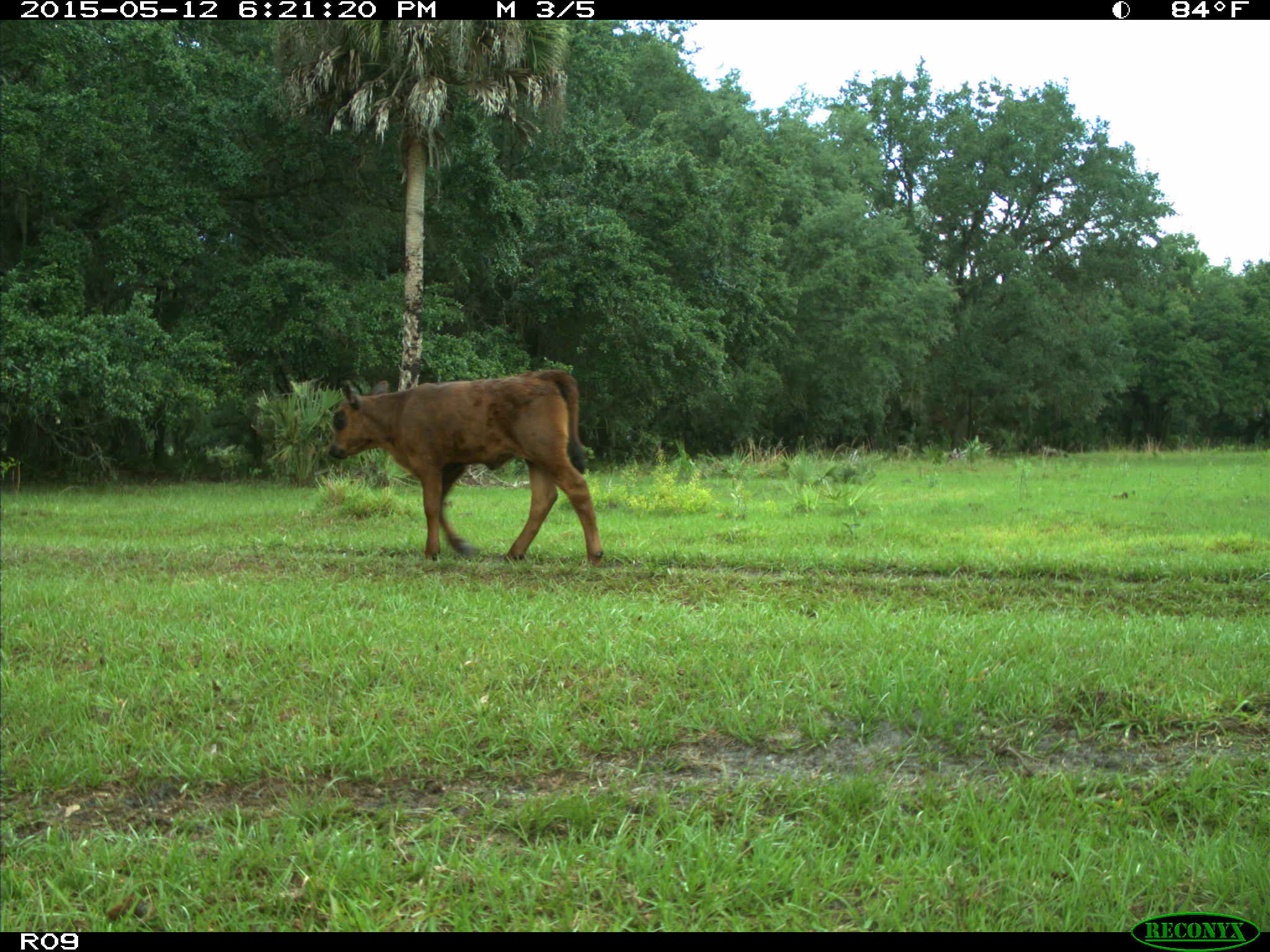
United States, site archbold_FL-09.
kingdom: Animalia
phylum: Chordata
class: Mammalia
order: Artiodactyla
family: Bovidae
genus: Bos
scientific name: Bos taurus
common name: domestic cow